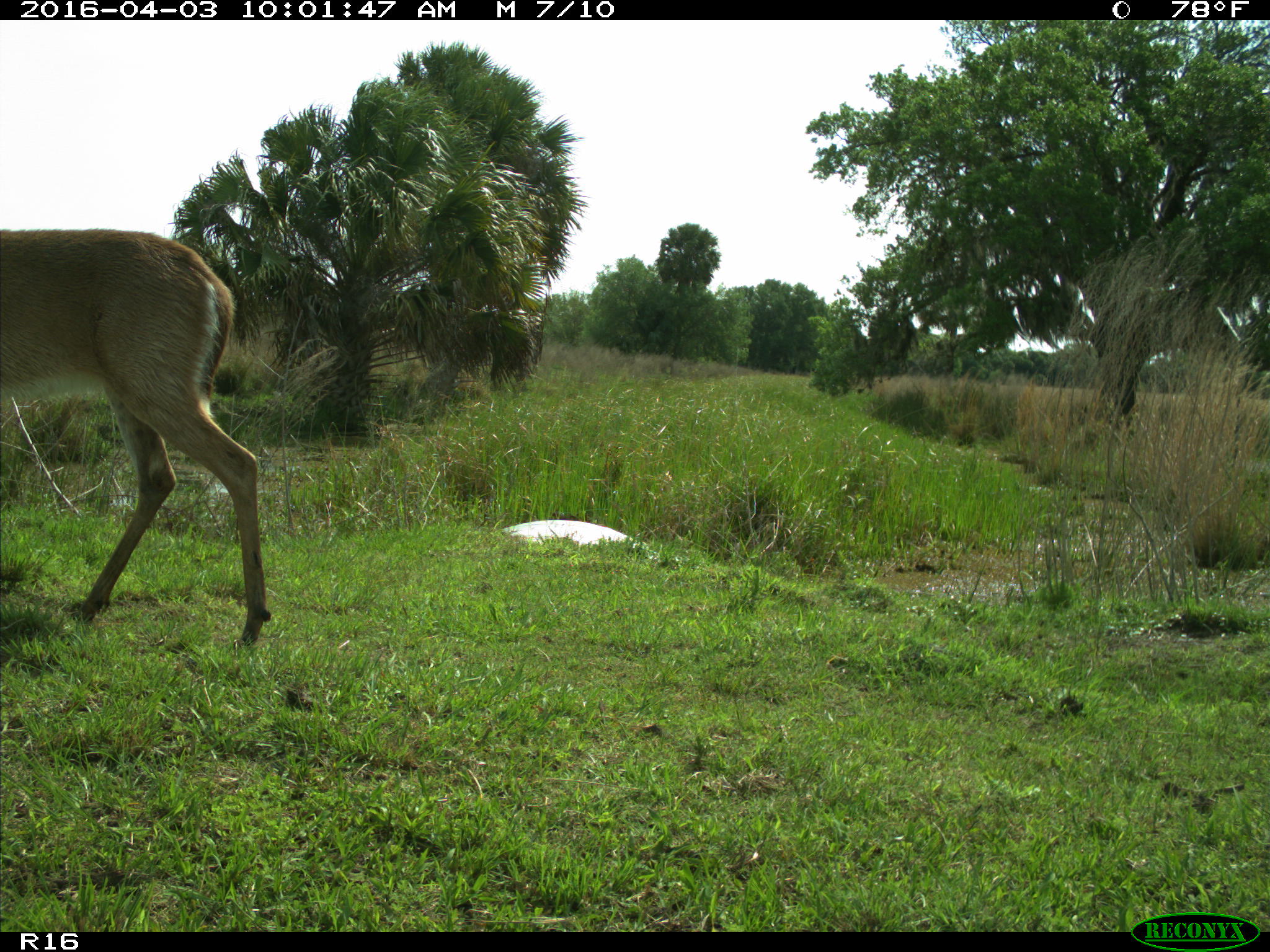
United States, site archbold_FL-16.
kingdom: Animalia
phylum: Chordata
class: Mammalia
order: Artiodactyla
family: Cervidae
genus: Odocoileus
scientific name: Odocoileus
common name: deer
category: unidentified deer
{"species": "unidentified deer (deer) (Odocoileus)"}